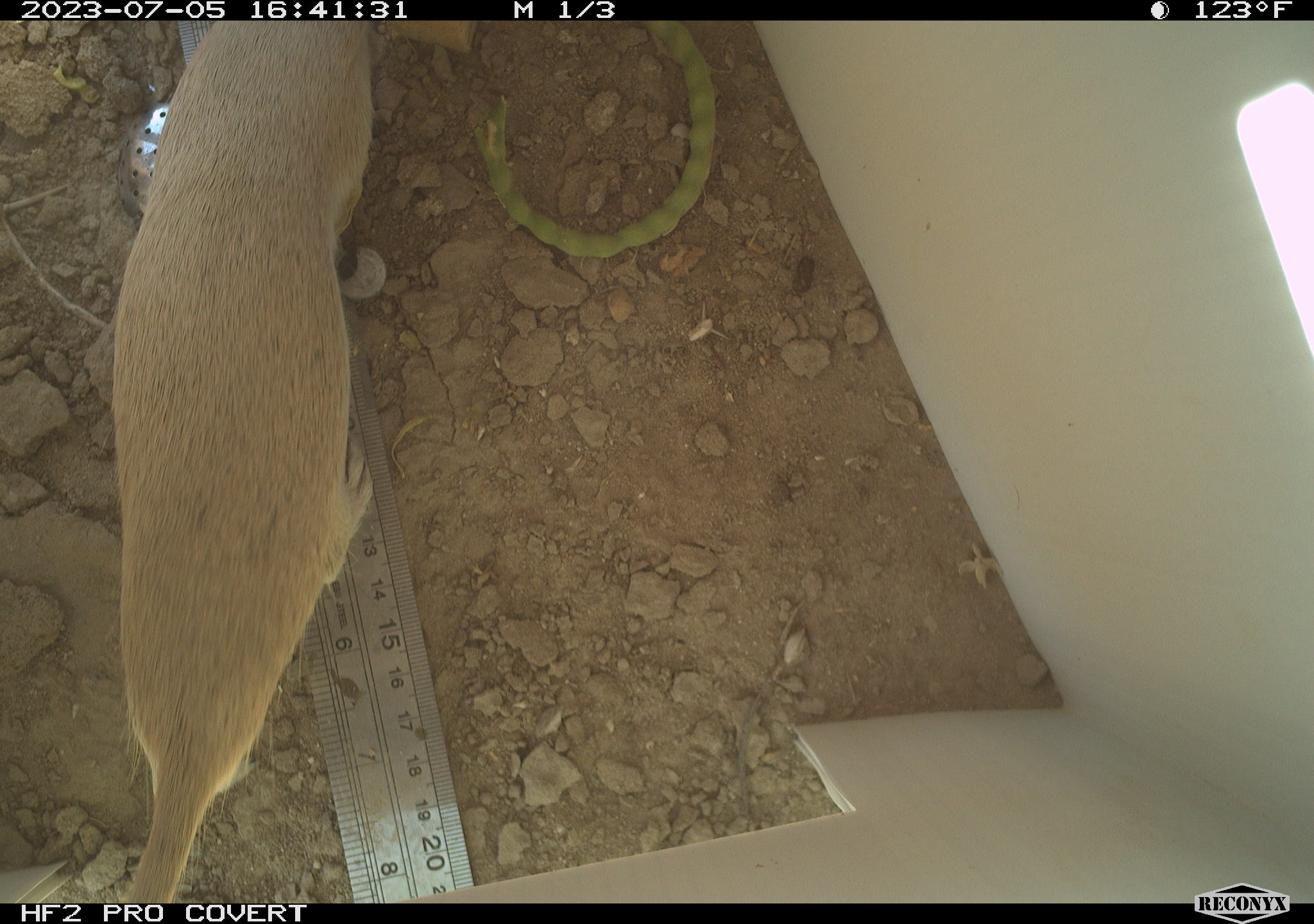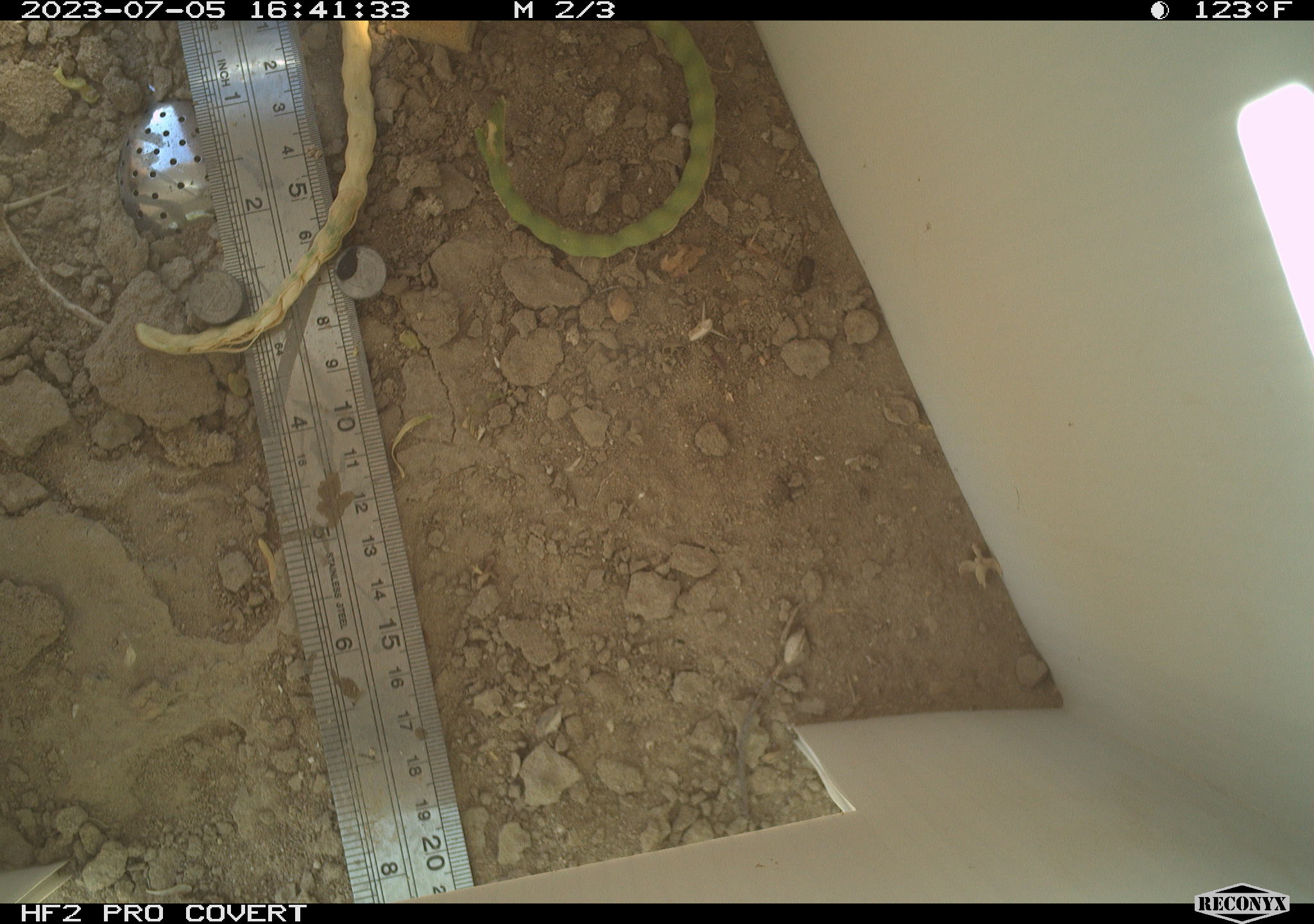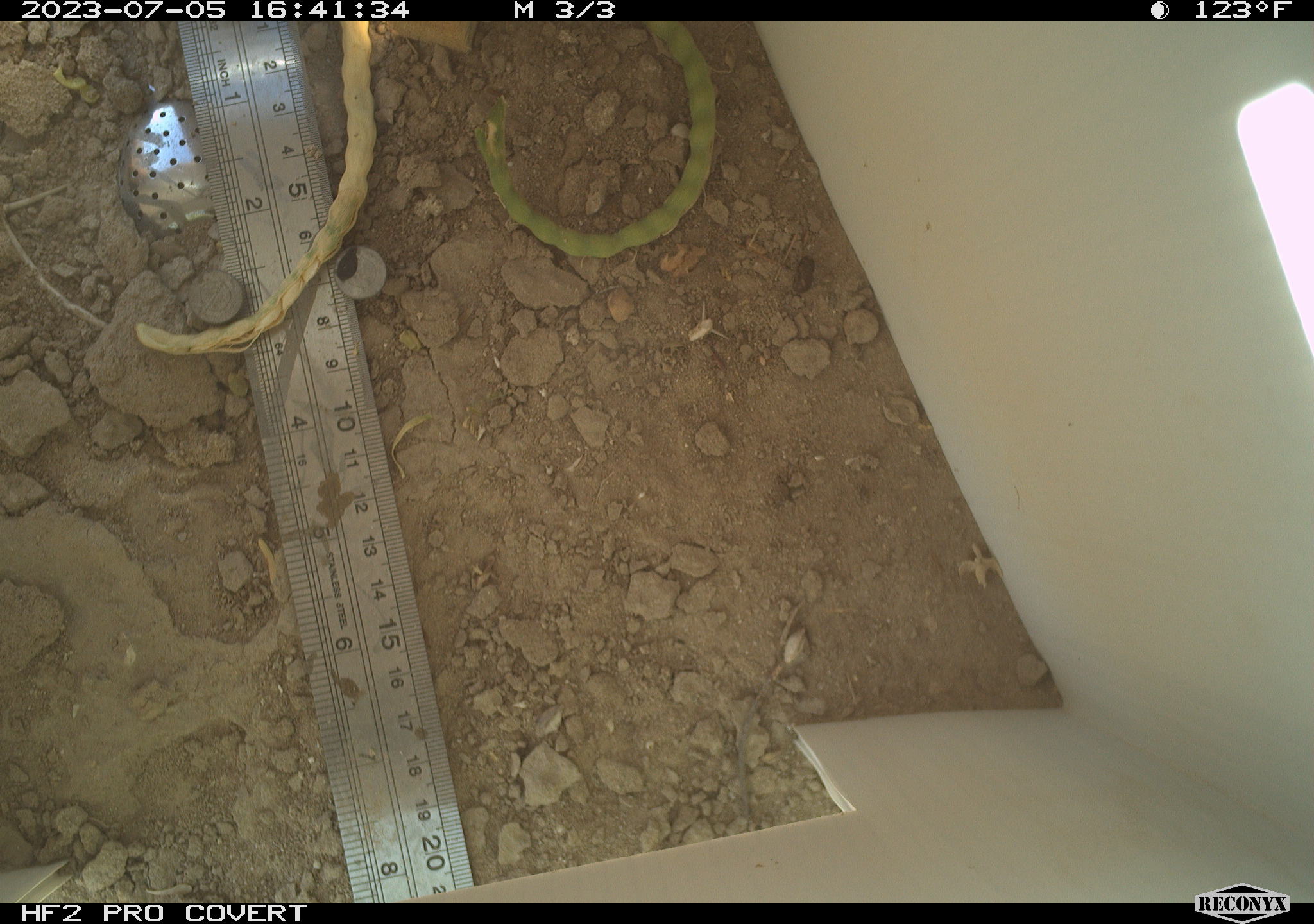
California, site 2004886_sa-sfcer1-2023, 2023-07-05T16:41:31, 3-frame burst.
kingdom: Animalia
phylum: Chordata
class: Mammalia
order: Rodentia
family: Sciuridae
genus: Xerospermophilus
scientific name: Xerospermophilus tereticaudus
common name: round-tailed ground squirrel